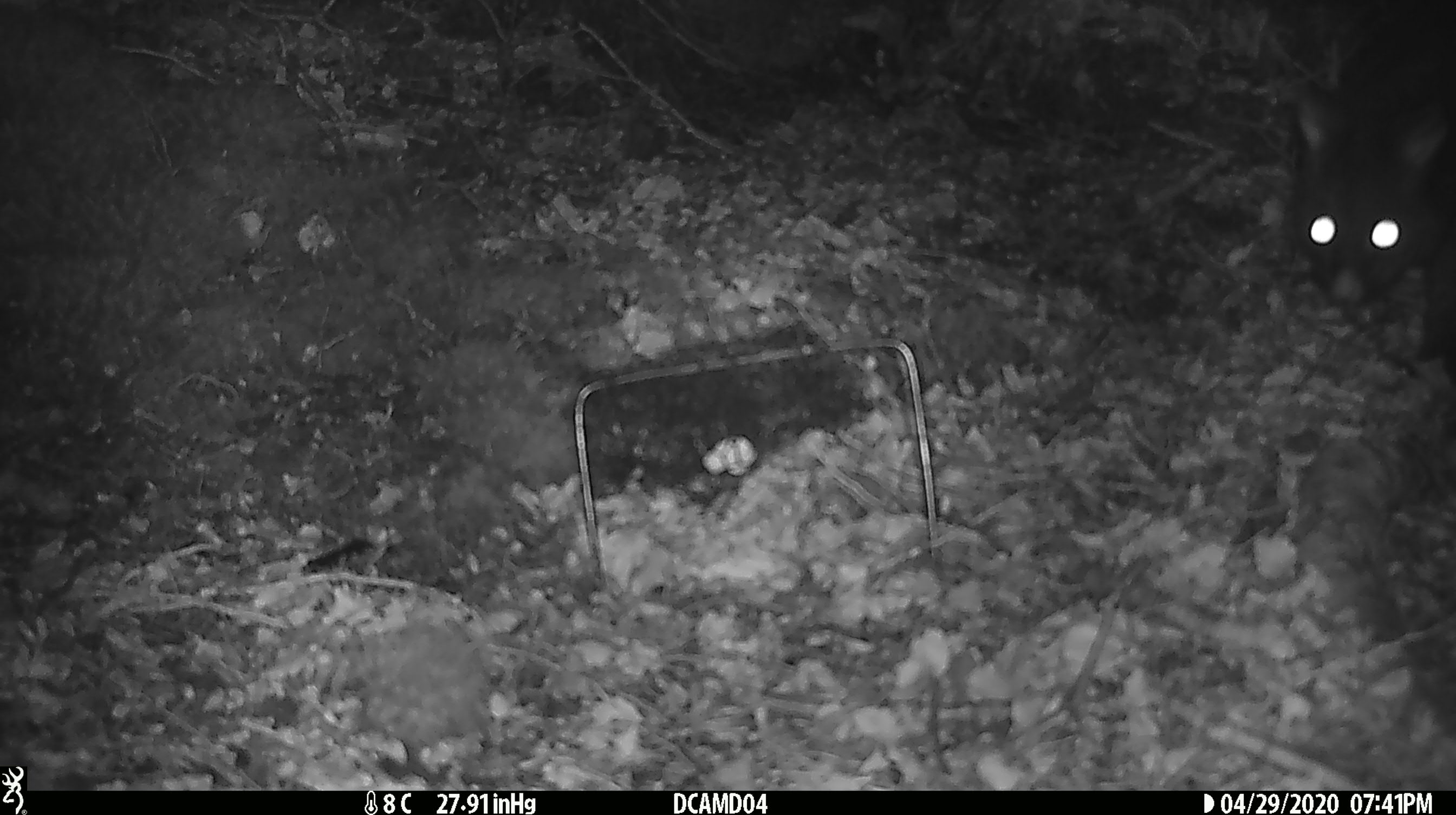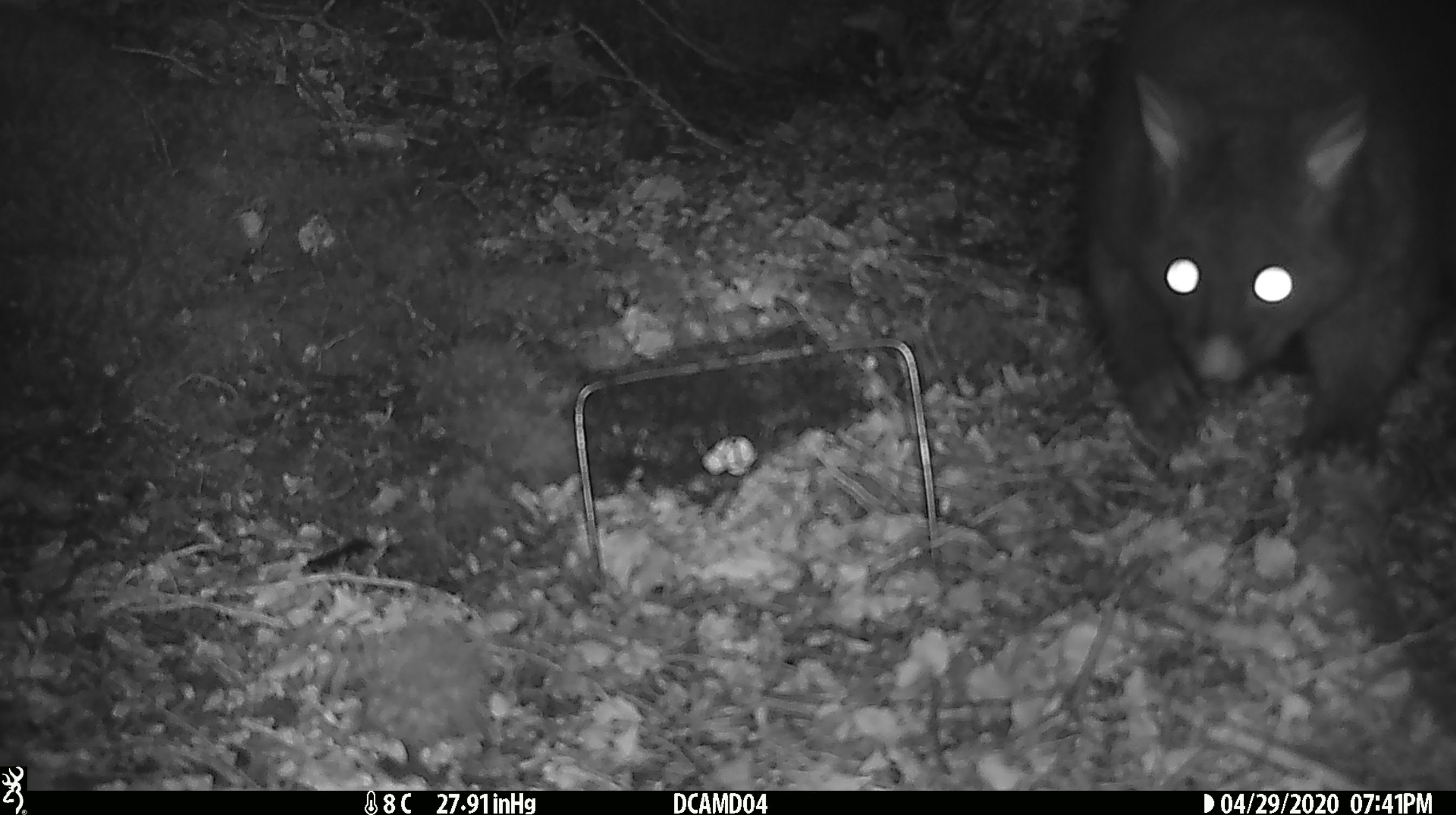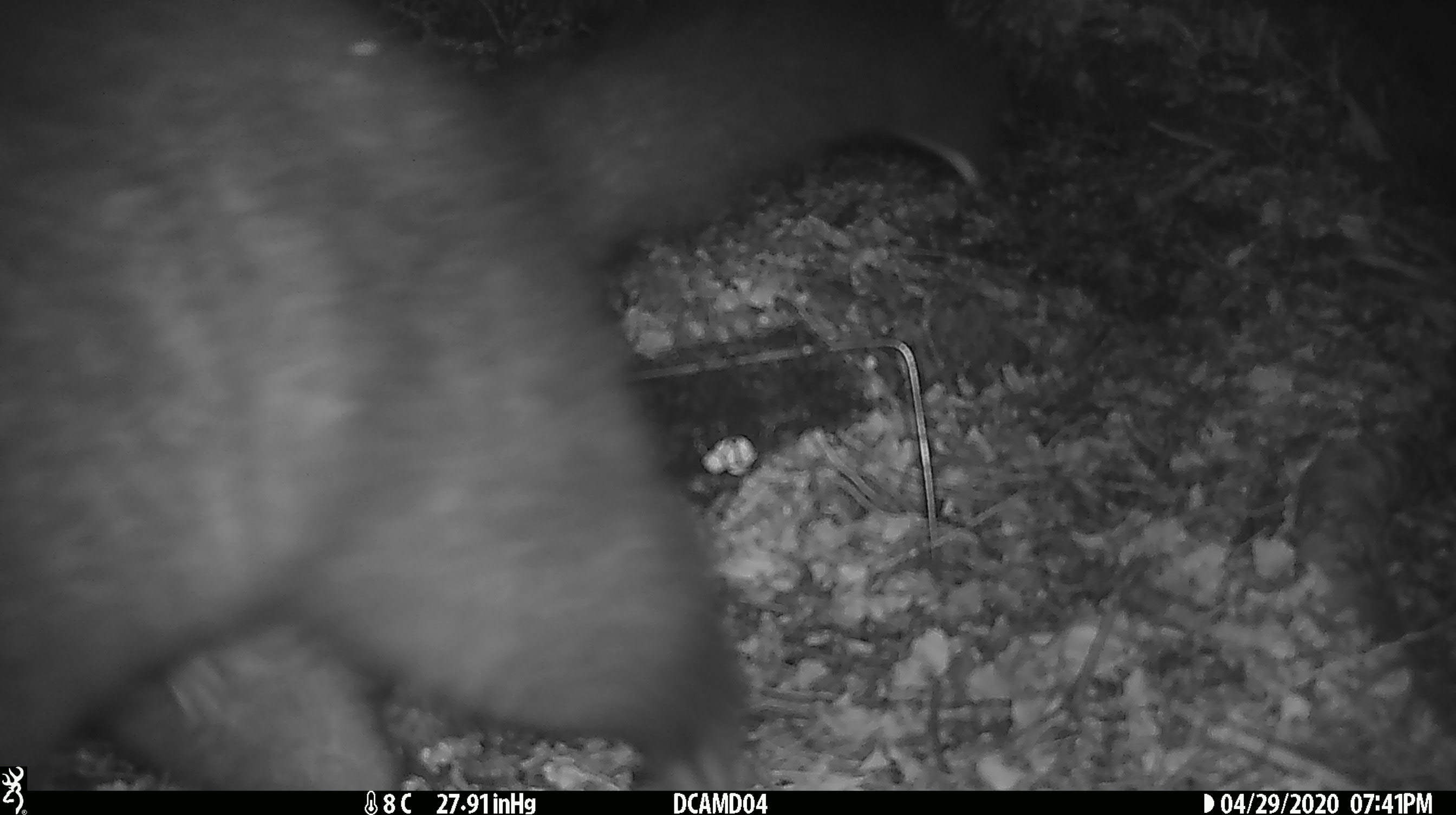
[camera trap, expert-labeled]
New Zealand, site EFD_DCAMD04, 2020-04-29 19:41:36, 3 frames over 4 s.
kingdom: Animalia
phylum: Chordata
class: Mammalia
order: Diprotodontia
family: Phalangeridae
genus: Trichosurus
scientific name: Trichosurus vulpecula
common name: common brushtail possum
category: possum